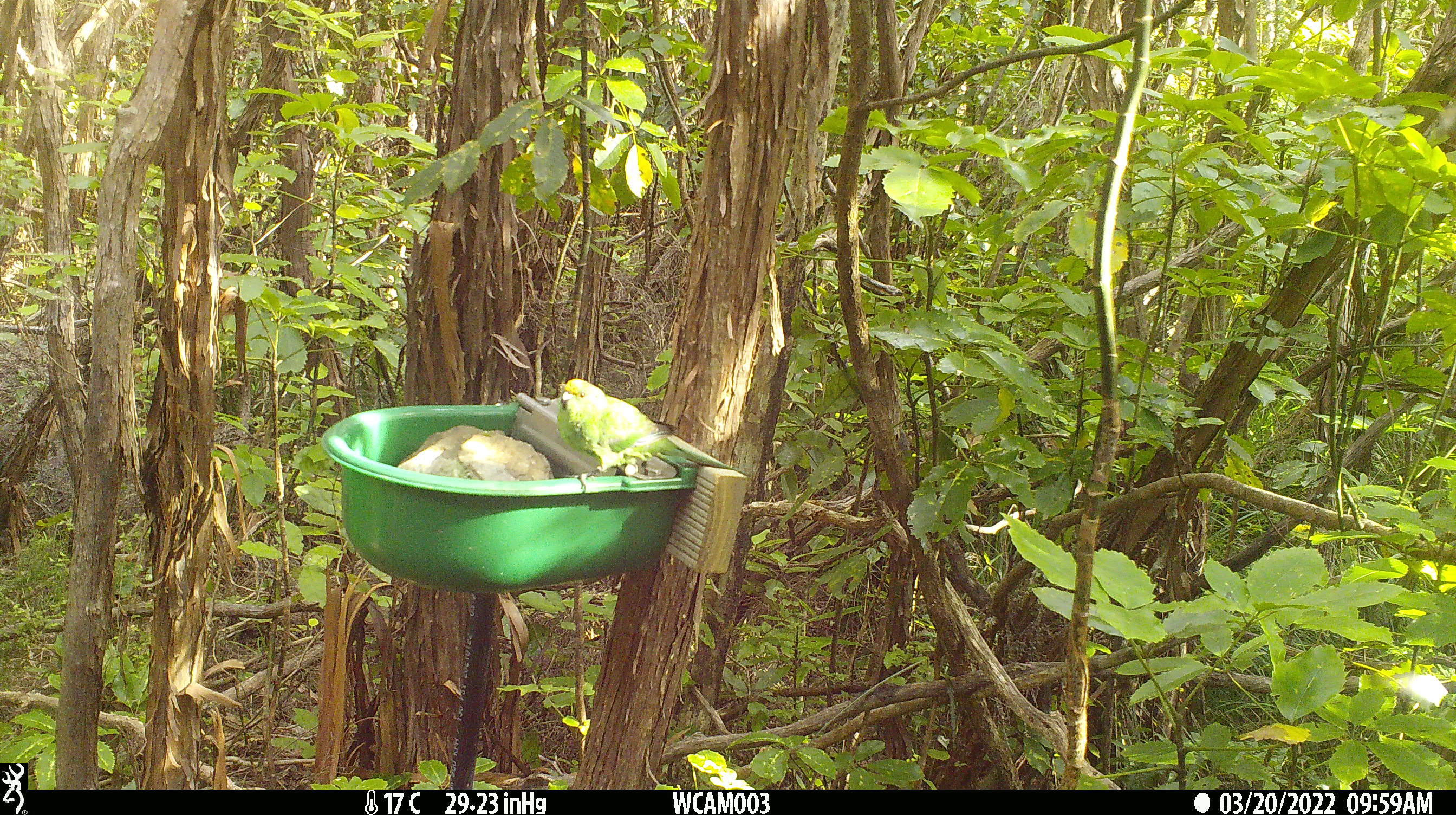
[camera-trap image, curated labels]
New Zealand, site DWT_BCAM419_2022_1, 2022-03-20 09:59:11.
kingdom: Animalia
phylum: Chordata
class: Aves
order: Psittaciformes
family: Psittaculidae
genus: Cyanoramphus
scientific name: Cyanoramphus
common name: parakeet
Parakeet (Cyanoramphus).